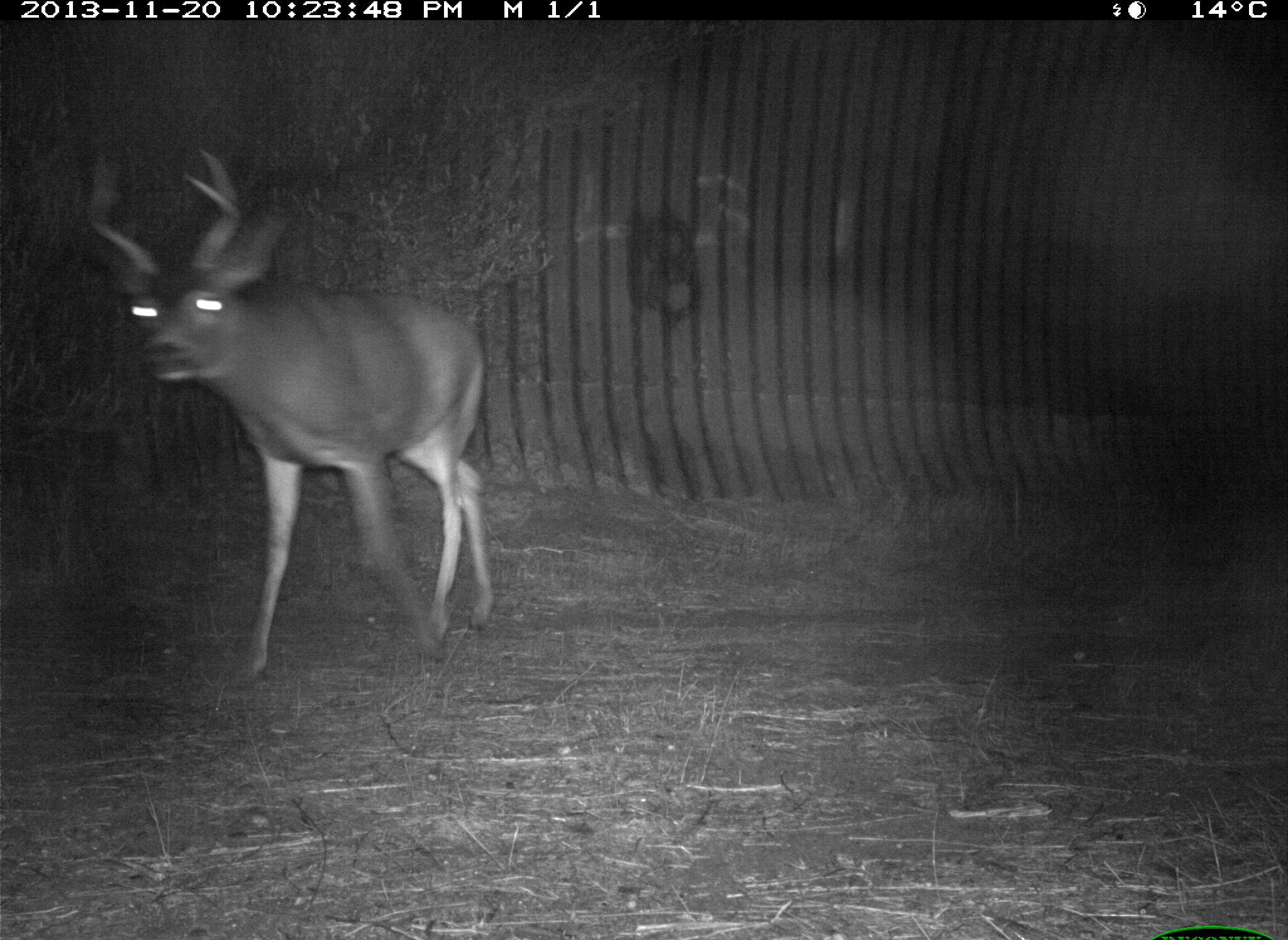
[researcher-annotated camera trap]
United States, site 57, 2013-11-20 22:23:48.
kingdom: Animalia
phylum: Chordata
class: Mammalia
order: Artiodactyla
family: Cervidae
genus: Odocoileus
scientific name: Odocoileus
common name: deer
Deer (Odocoileus).